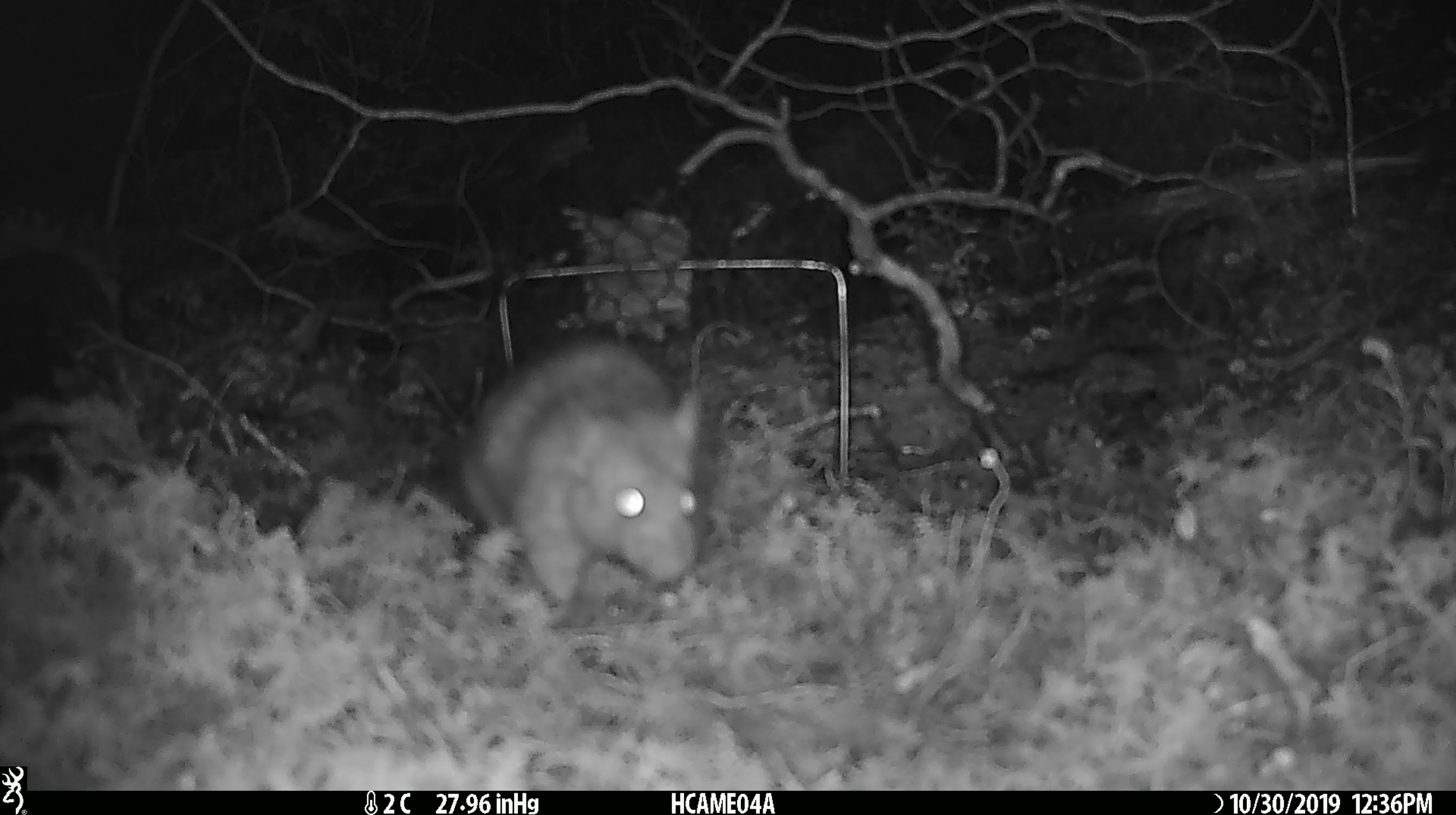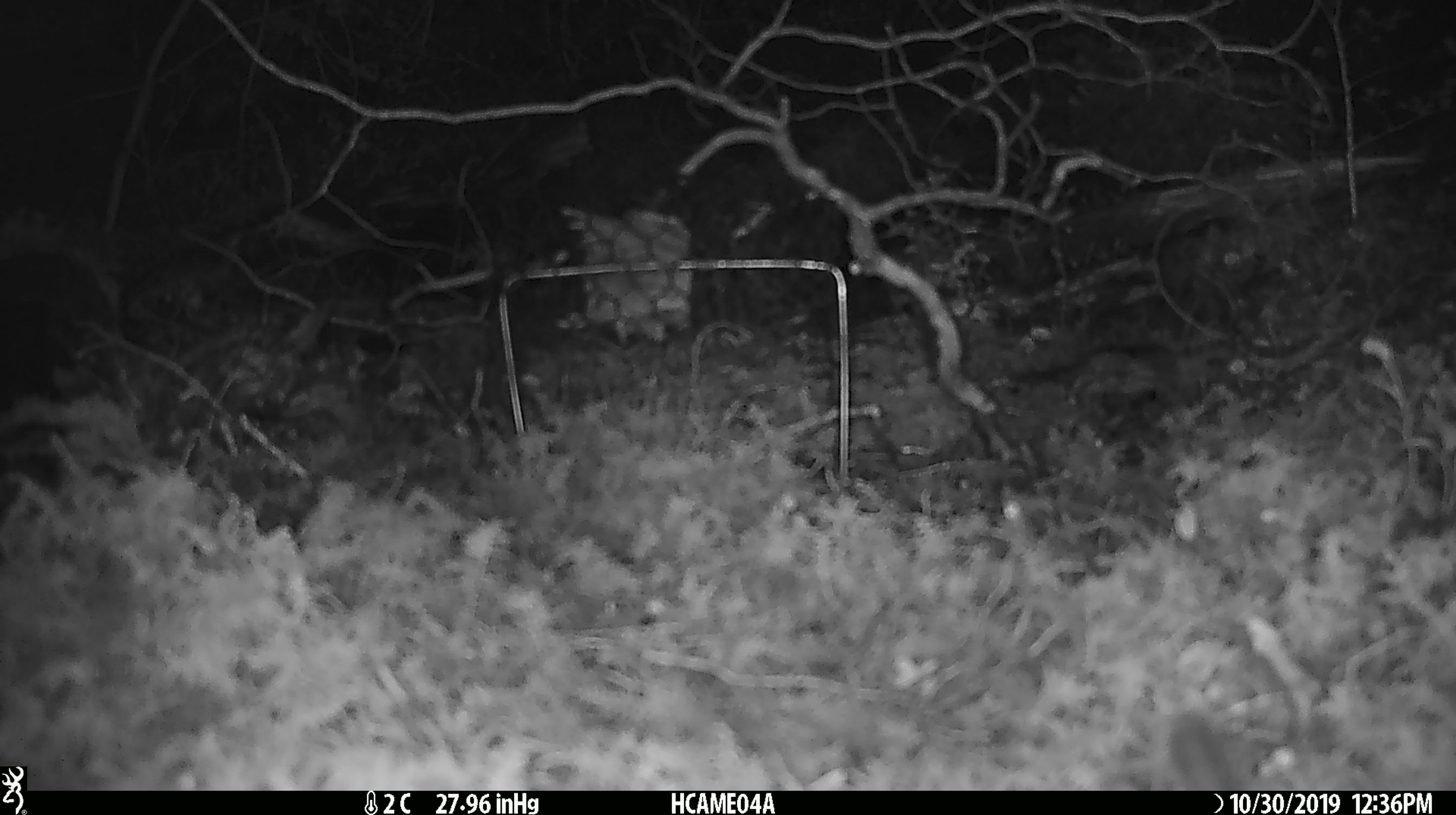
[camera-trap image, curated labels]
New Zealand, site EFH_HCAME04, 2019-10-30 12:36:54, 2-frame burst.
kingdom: Animalia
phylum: Chordata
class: Mammalia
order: Rodentia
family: Muridae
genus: Rattus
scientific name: Rattus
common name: rat